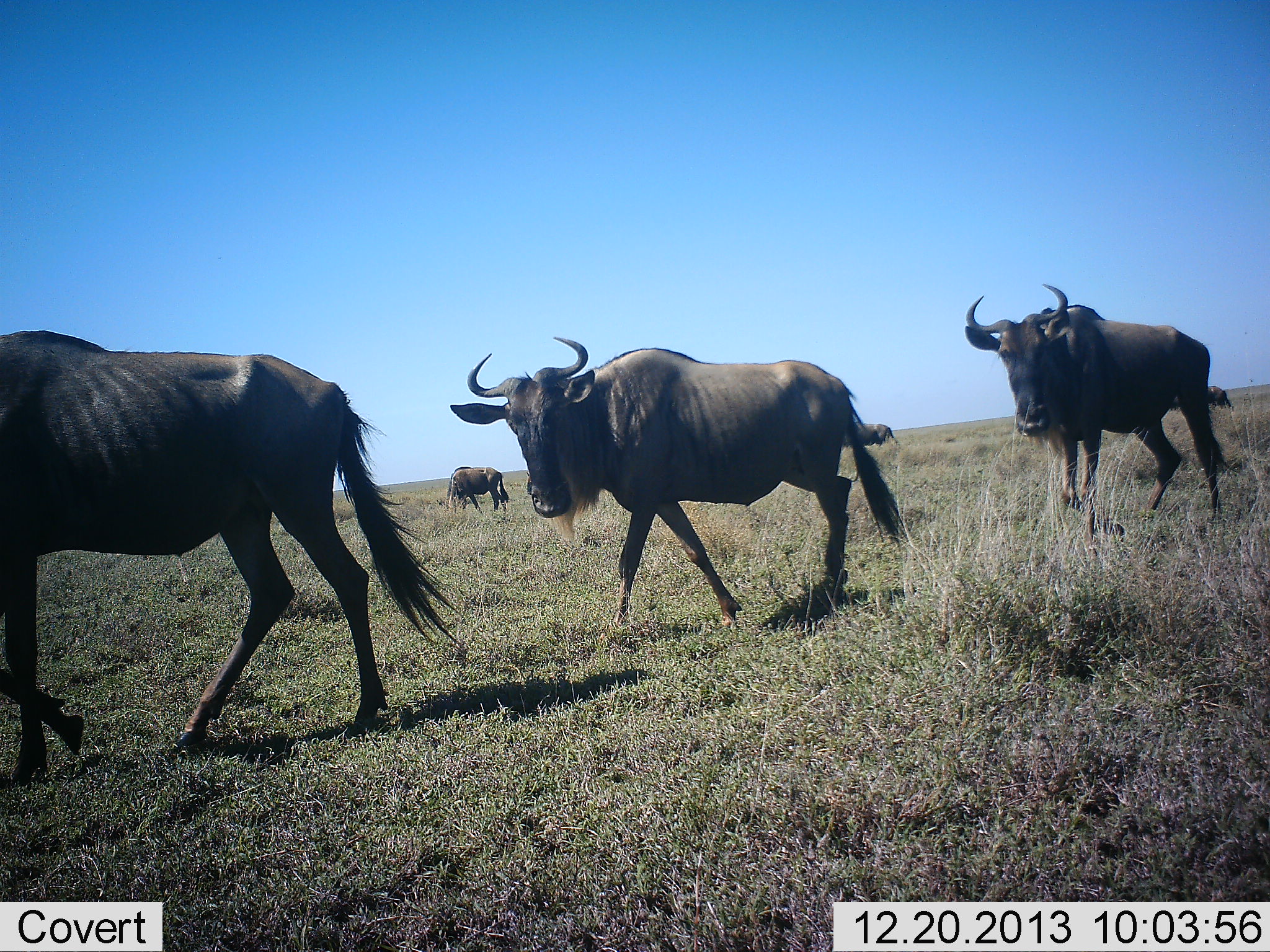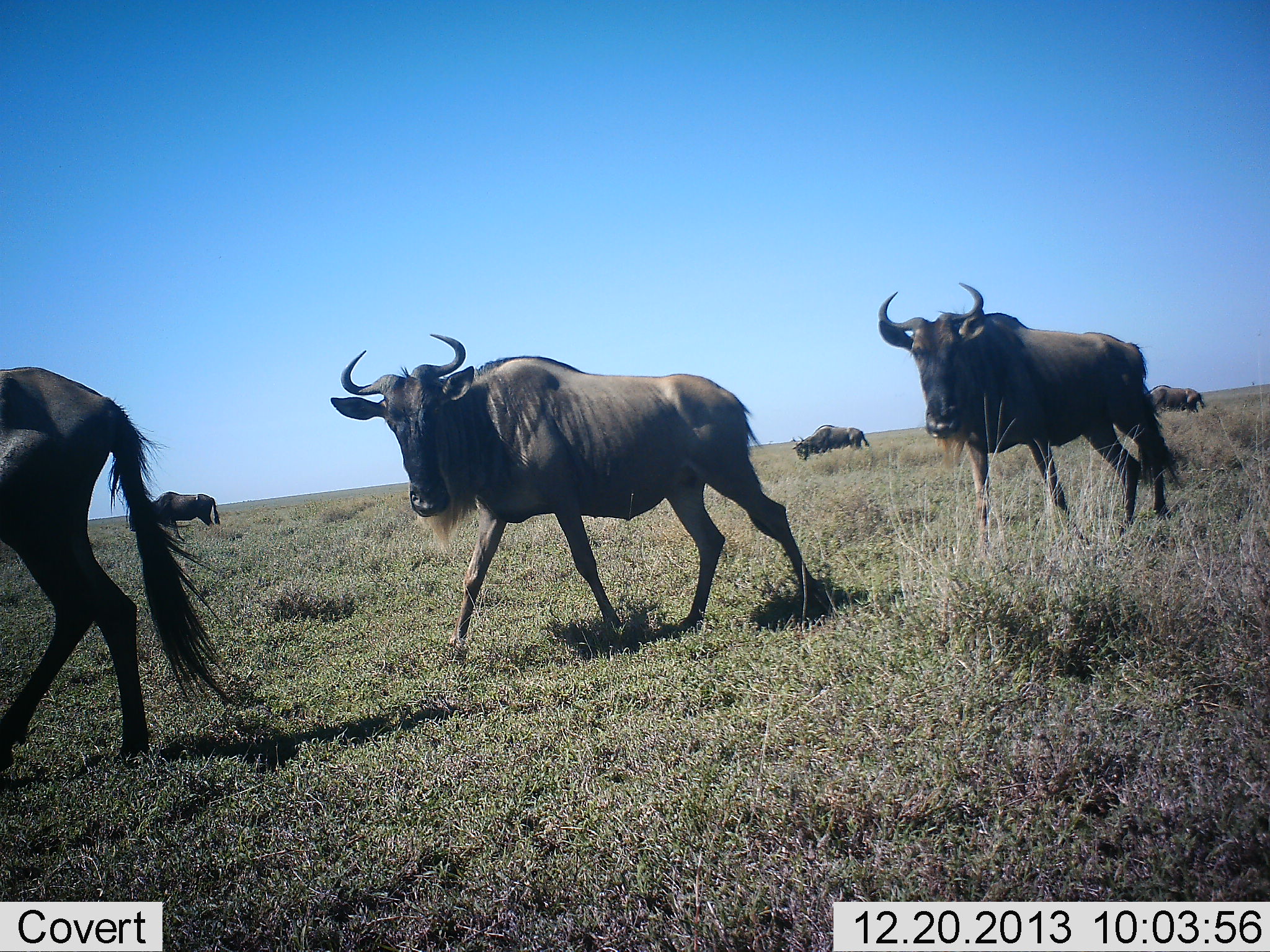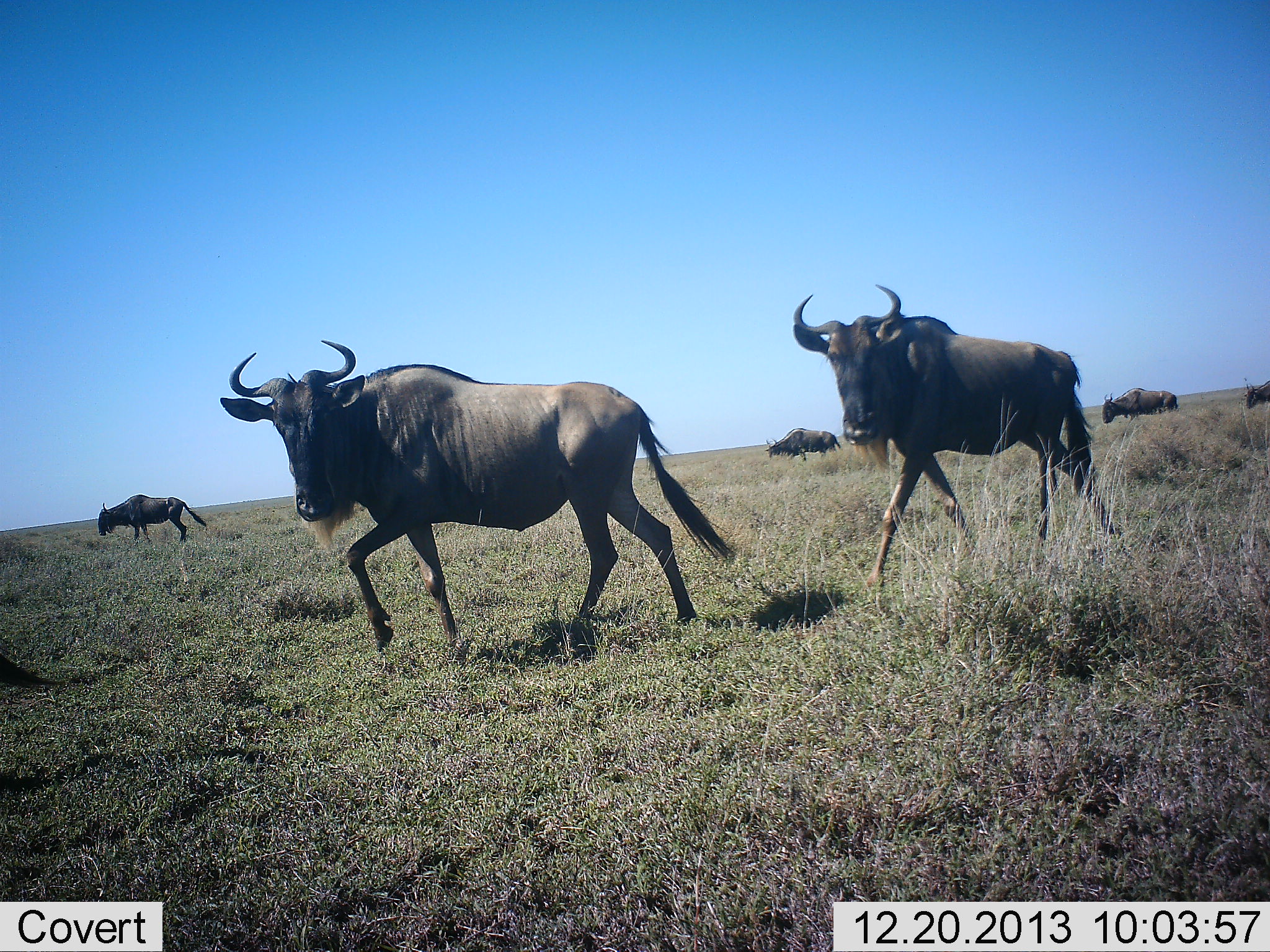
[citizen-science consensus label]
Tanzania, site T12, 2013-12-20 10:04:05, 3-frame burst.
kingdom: Animalia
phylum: Chordata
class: Mammalia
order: Artiodactyla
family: Bovidae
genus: Connochaetes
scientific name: Connochaetes taurinus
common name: blue wildebeest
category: wildebeest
Wildebeest (blue wildebeest) (Connochaetes taurinus), count 8. Behavior (volunteer vote fractions): standing 0%, resting 0%, moving 100%, interacting 0%. Young present (vote fraction): 0%. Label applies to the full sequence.